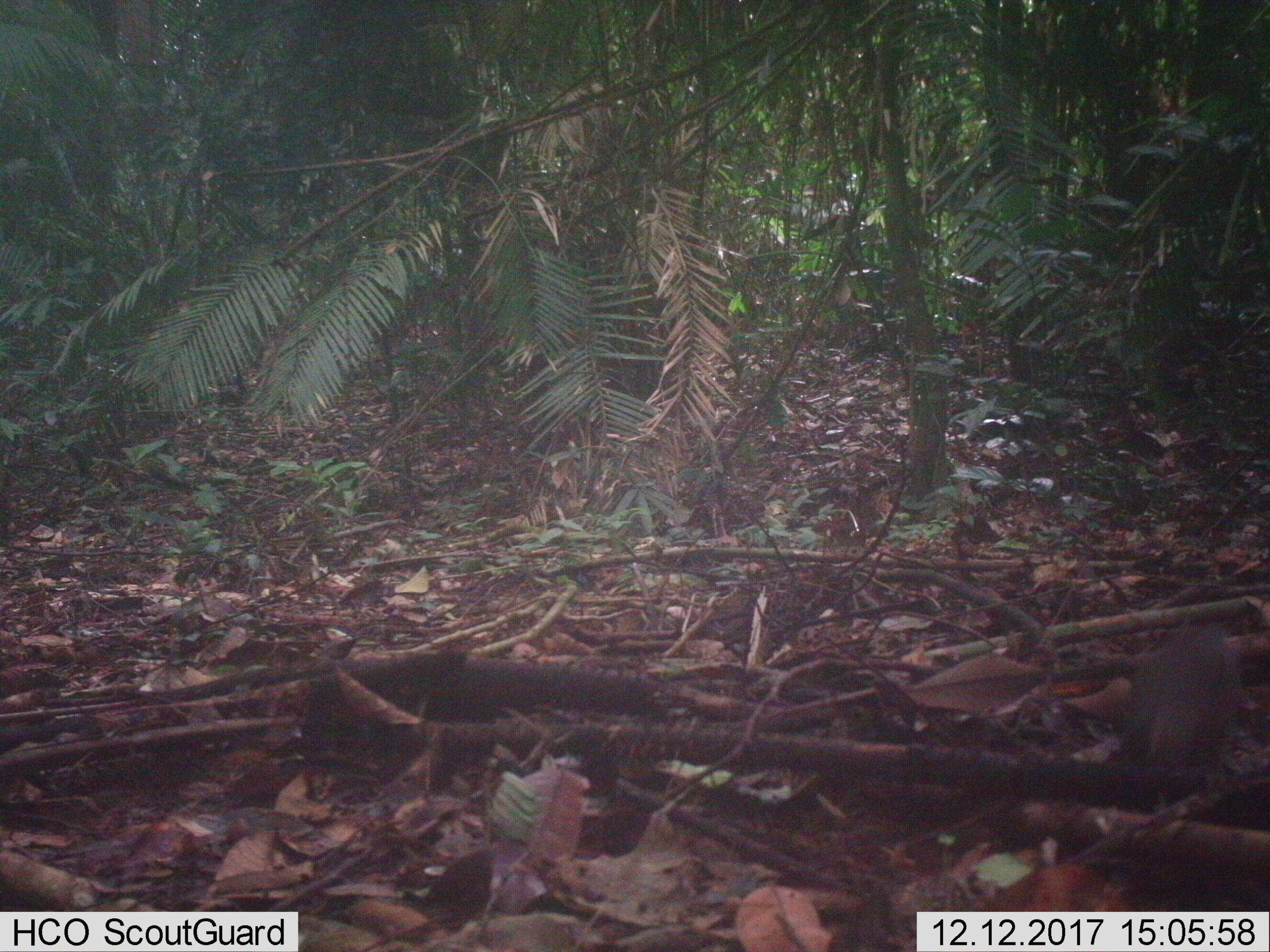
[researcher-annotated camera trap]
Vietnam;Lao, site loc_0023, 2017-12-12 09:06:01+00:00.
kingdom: Animalia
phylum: Chordata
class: Aves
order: Passeriformes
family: Turdidae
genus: Turdus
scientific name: Turdus cardis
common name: japanese thrush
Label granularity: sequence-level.